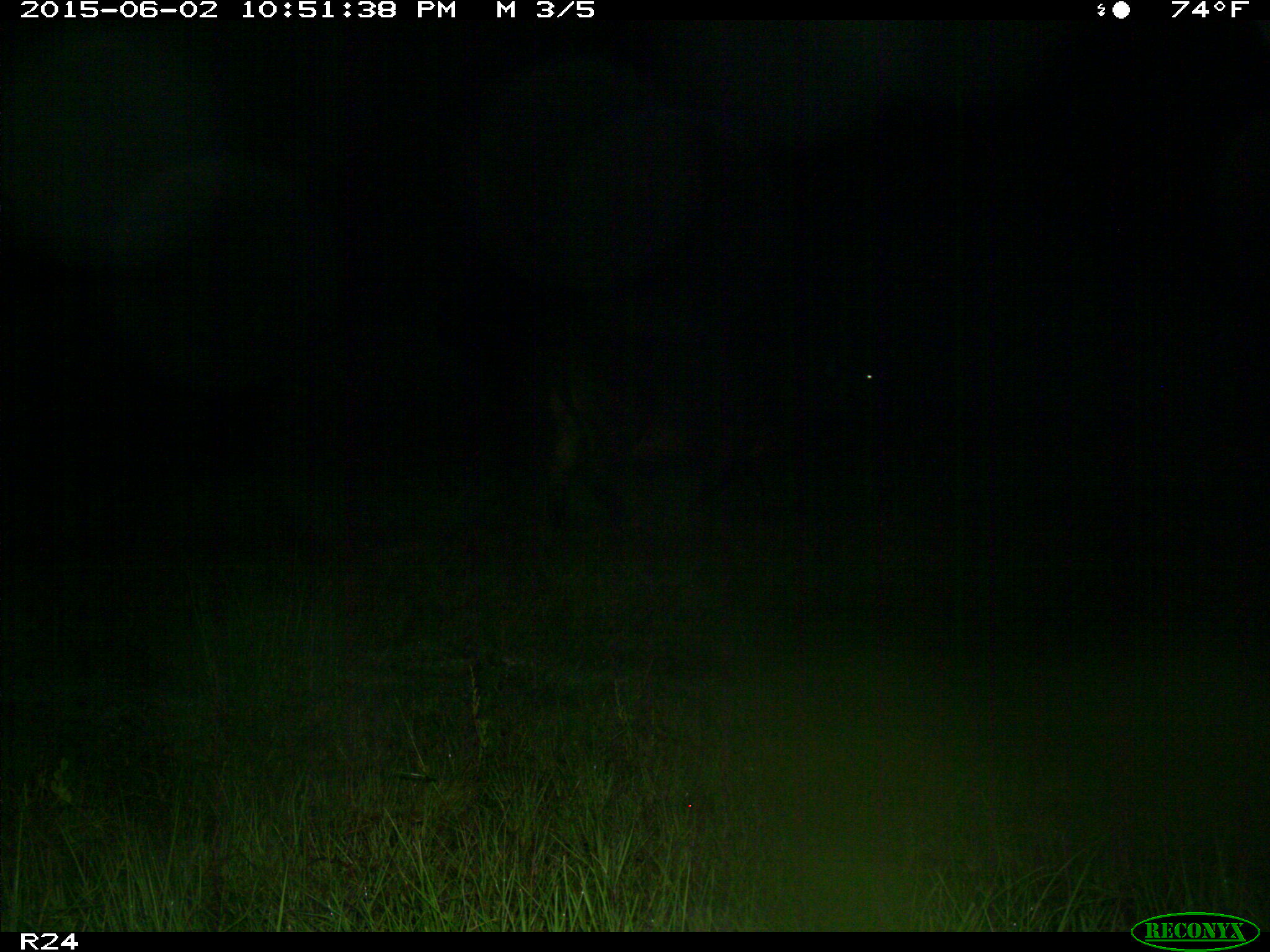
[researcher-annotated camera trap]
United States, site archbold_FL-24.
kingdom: Animalia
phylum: Chordata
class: Mammalia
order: Artiodactyla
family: Bovidae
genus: Bos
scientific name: Bos taurus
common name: domestic cow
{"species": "Bos taurus (domestic cow)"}